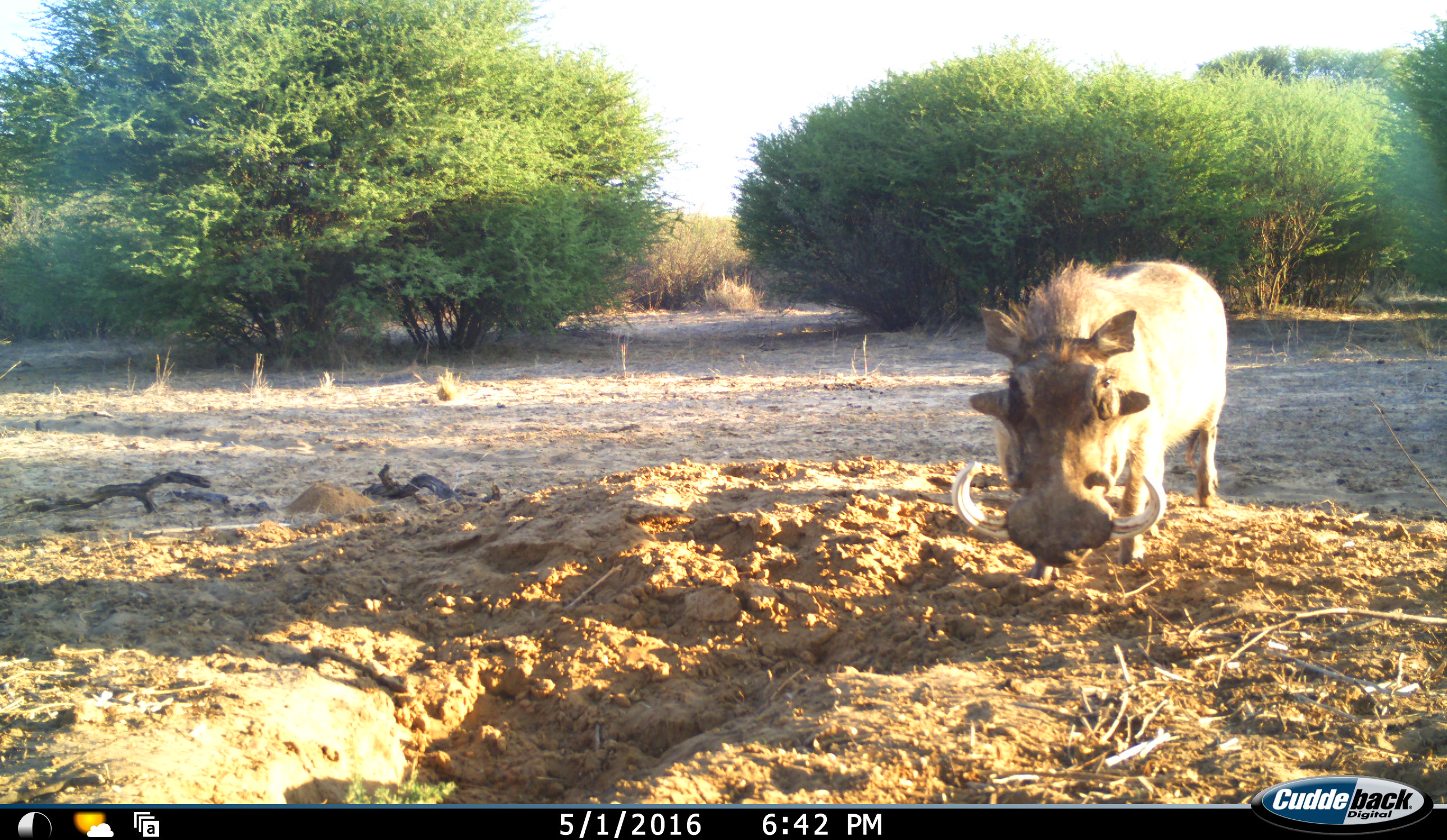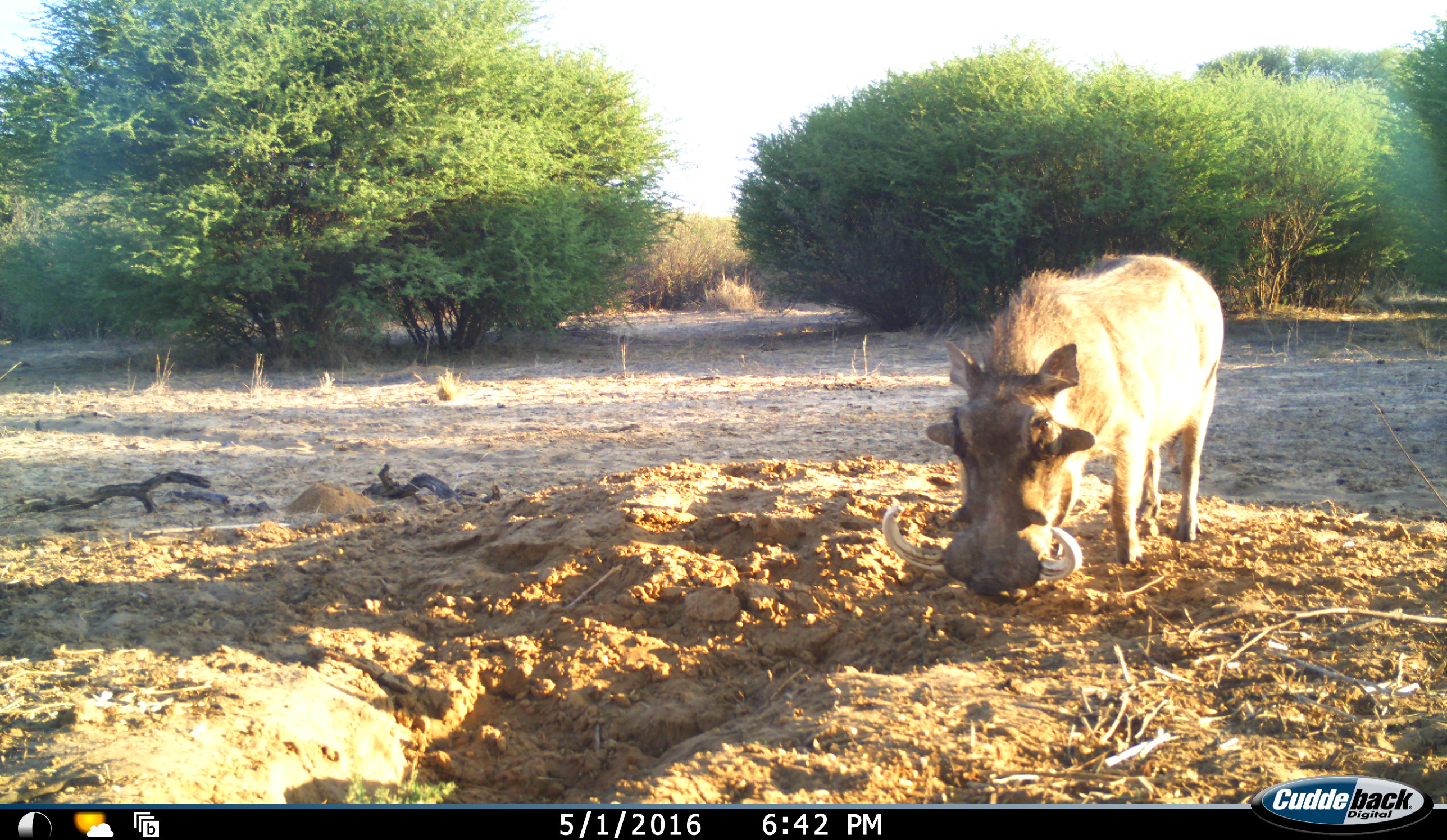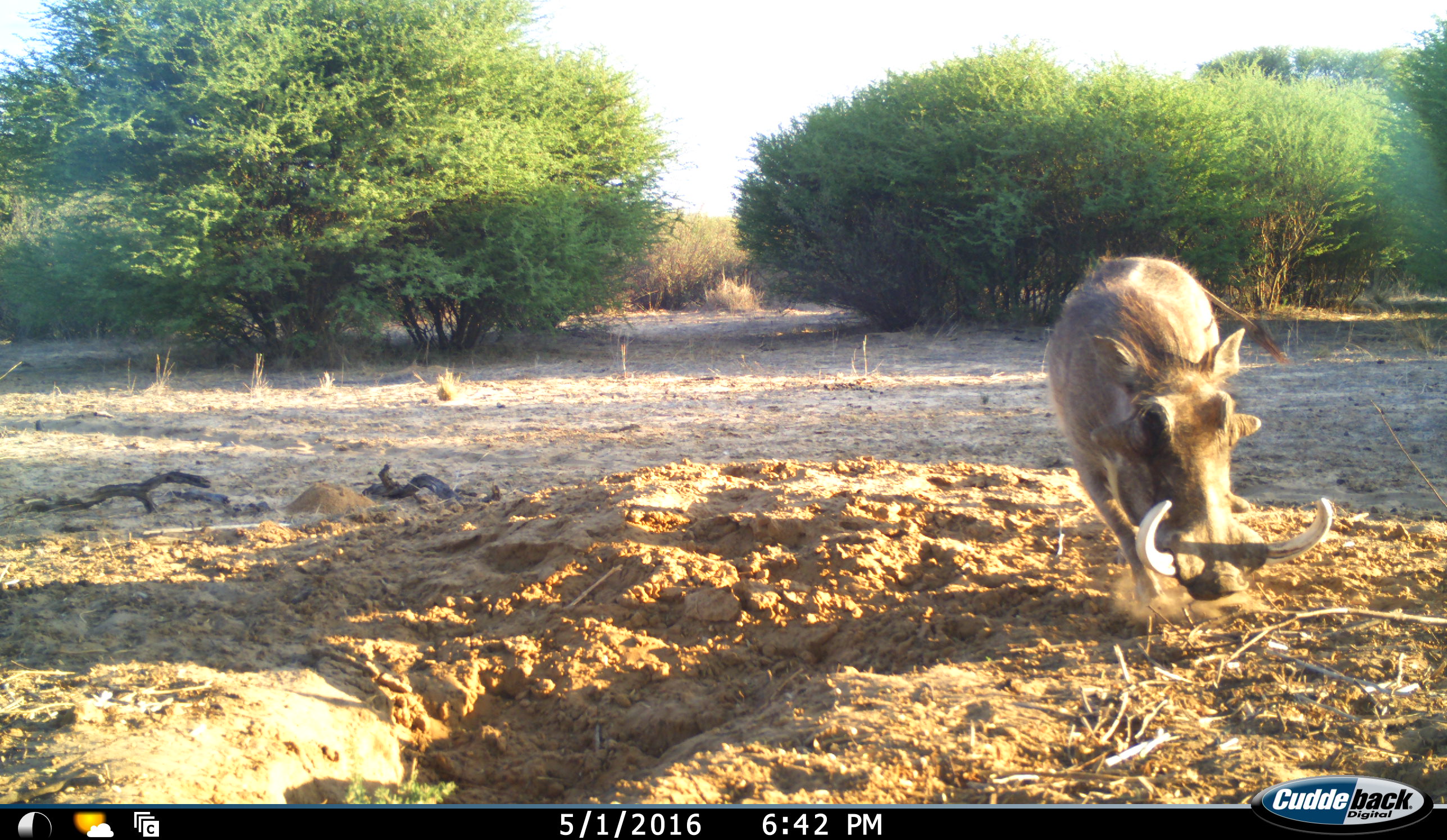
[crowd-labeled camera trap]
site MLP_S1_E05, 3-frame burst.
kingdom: Animalia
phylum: Chordata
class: Mammalia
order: Artiodactyla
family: Suidae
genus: Phacochoerus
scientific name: Phacochoerus africanus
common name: warthog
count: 1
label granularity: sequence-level